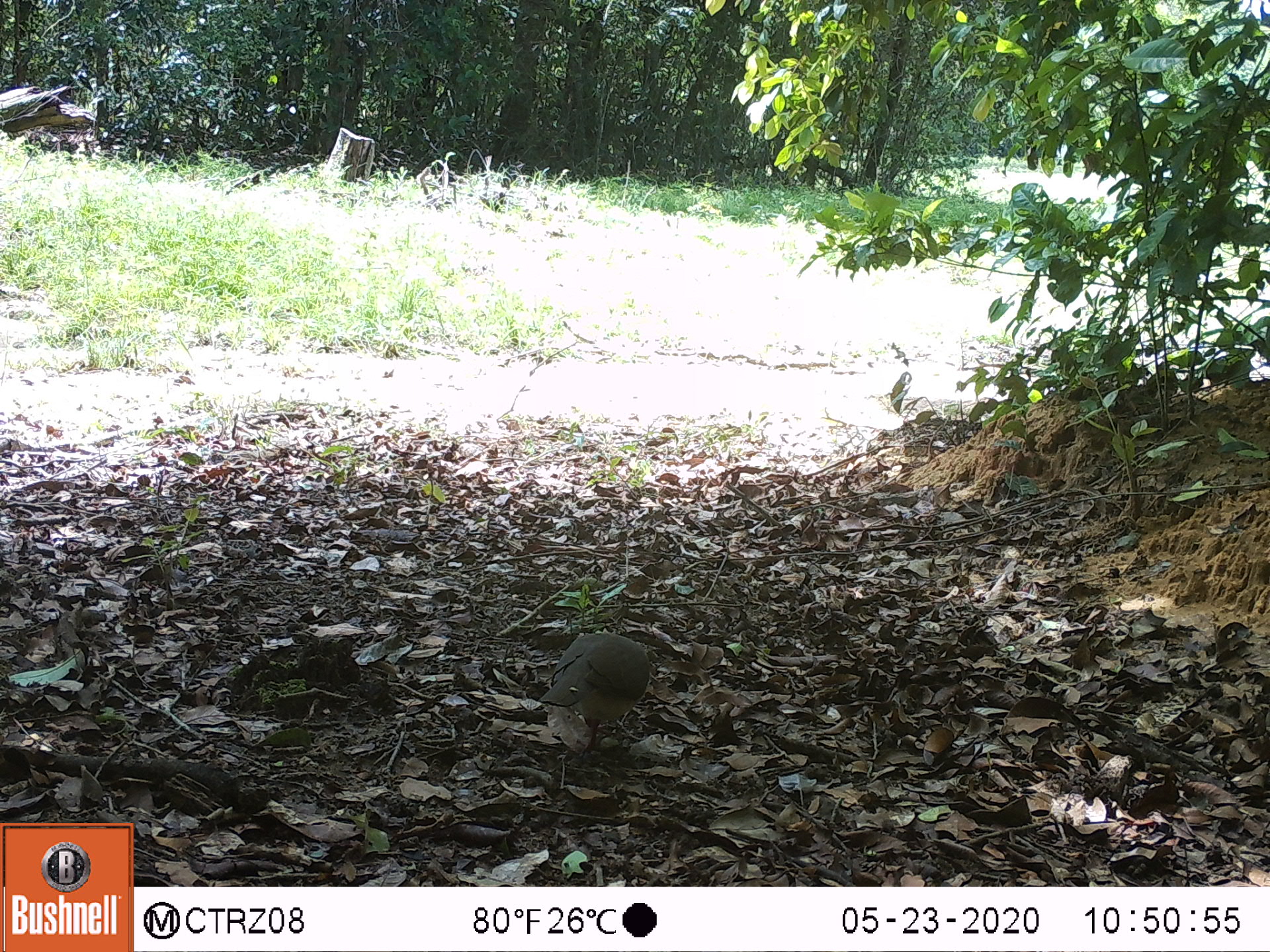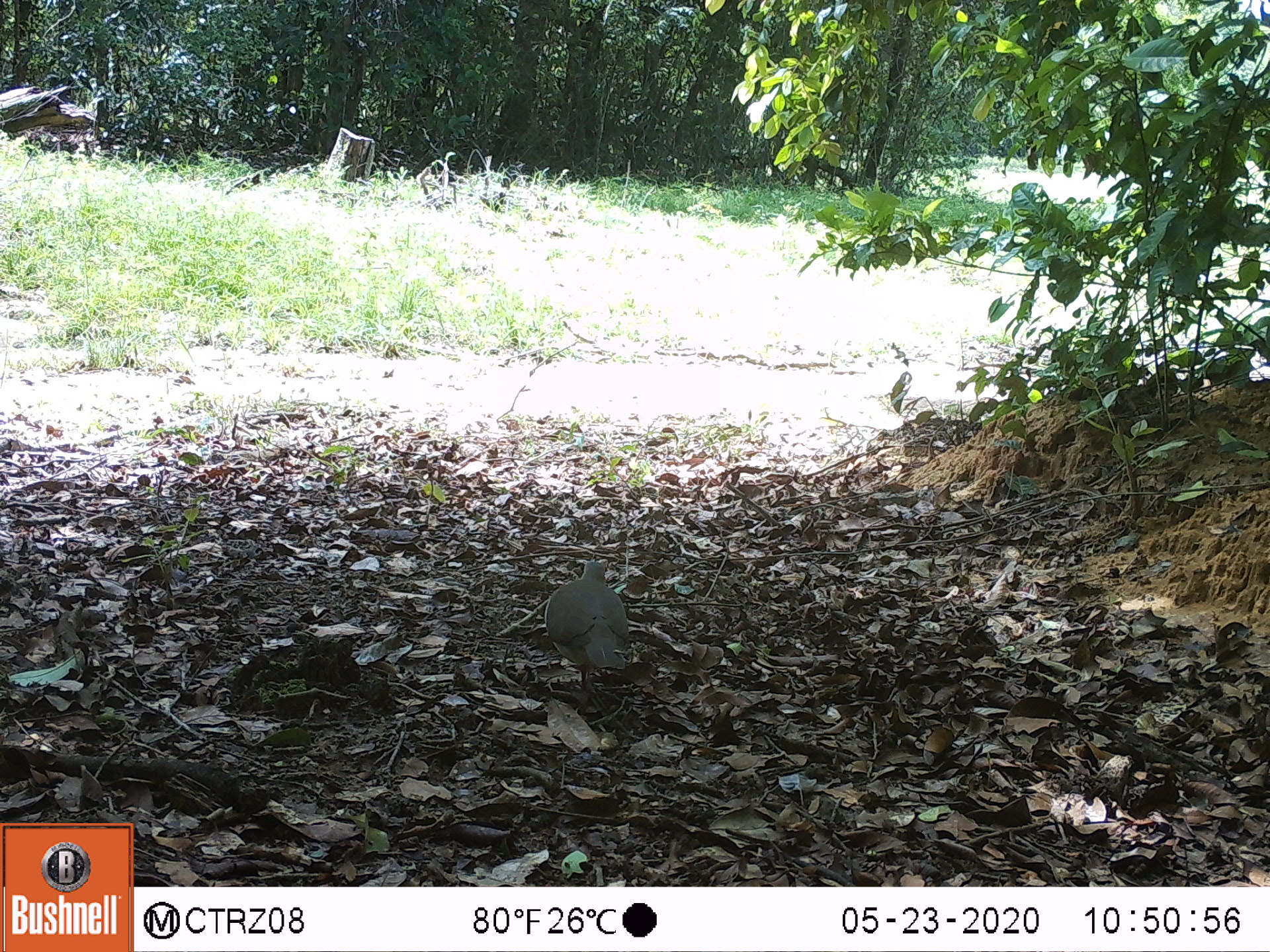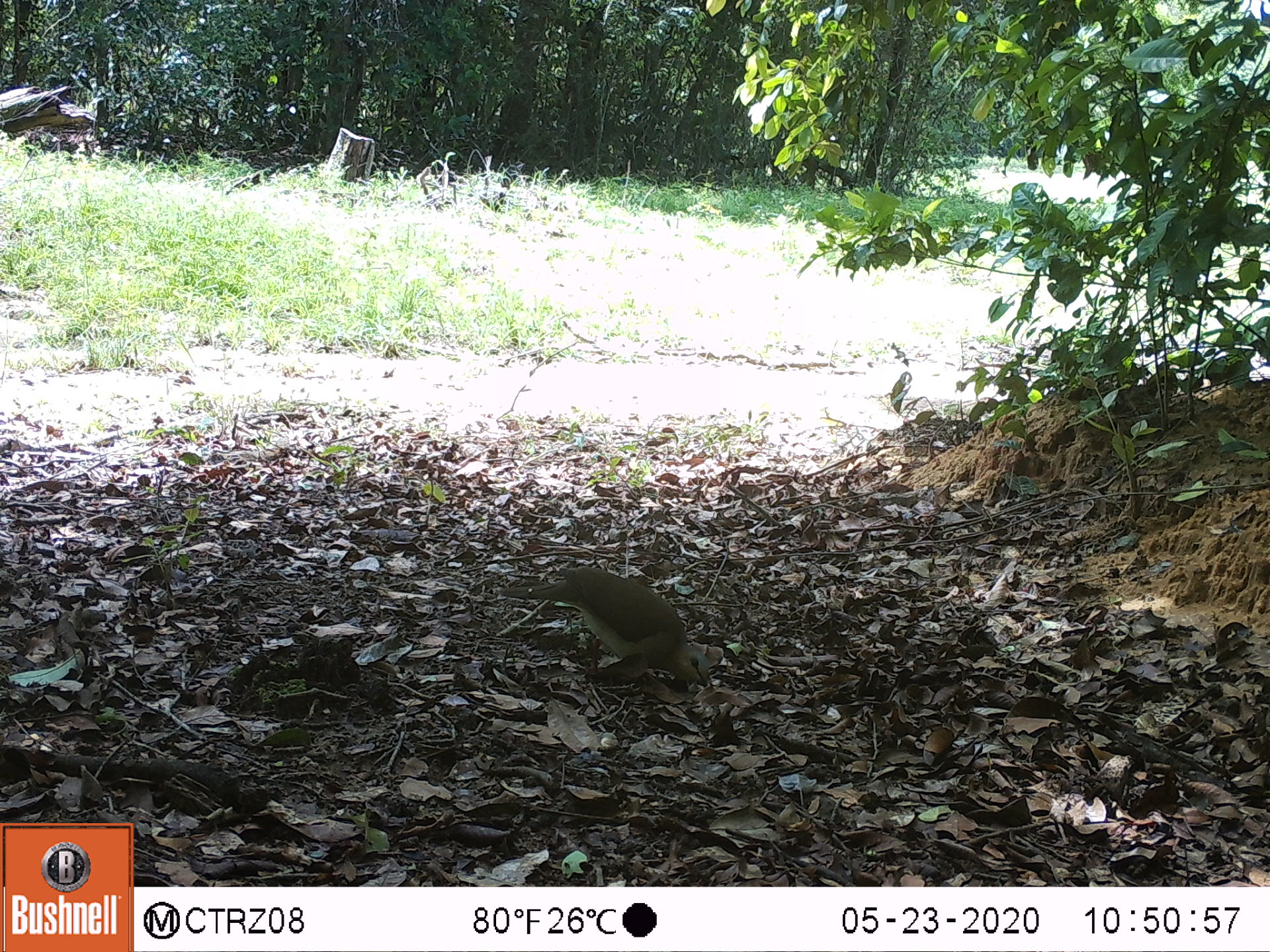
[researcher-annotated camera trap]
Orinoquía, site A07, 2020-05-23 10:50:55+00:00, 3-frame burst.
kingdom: Animalia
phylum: Chordata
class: Aves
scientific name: Aves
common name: bird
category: unknown bird